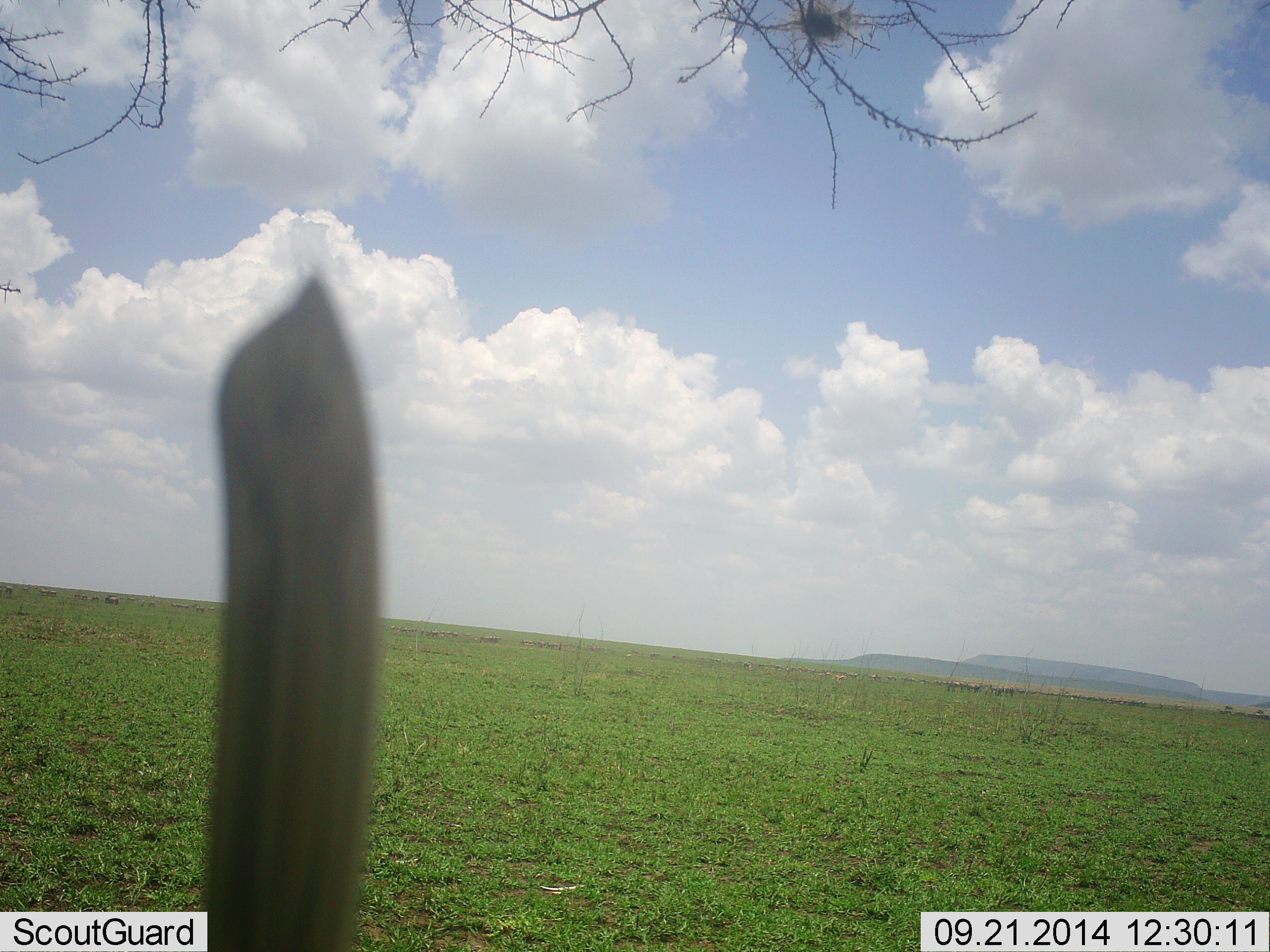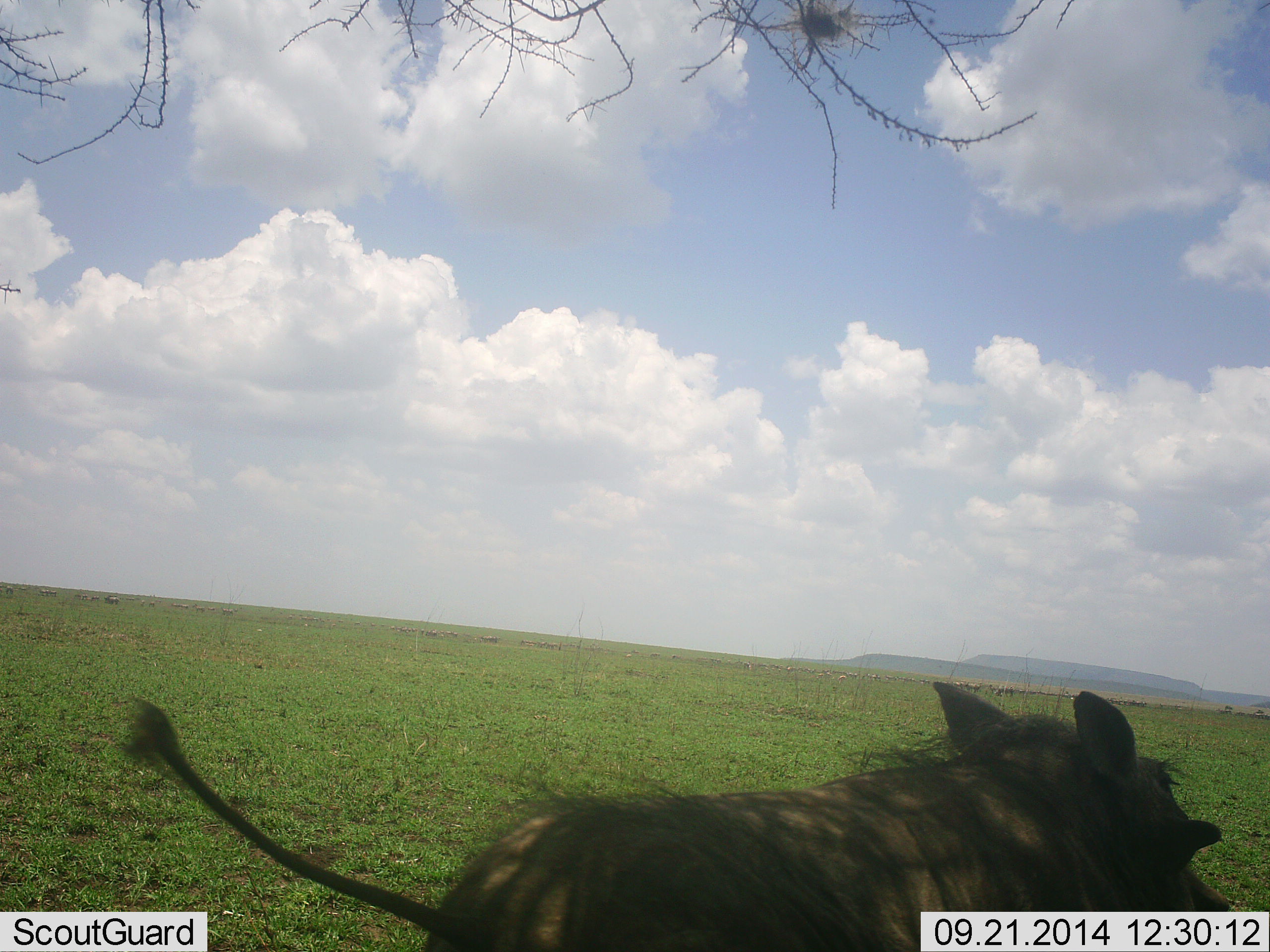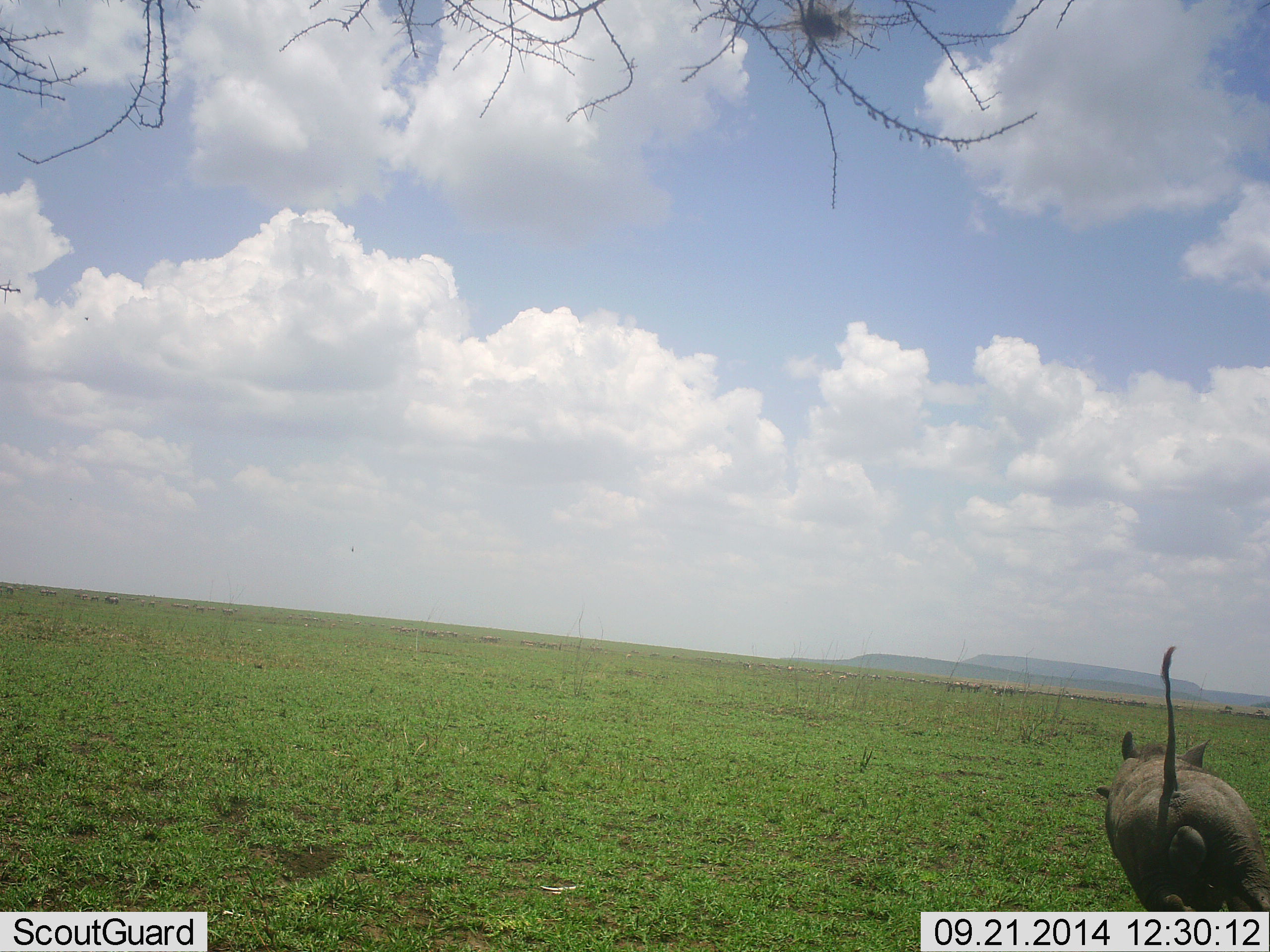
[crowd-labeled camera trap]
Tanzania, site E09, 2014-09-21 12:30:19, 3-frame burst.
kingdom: Animalia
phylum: Chordata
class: Mammalia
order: Artiodactyla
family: Suidae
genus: Phacochoerus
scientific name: Phacochoerus africanus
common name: warthog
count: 1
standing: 10%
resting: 0%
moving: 100%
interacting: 0%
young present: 0%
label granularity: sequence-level